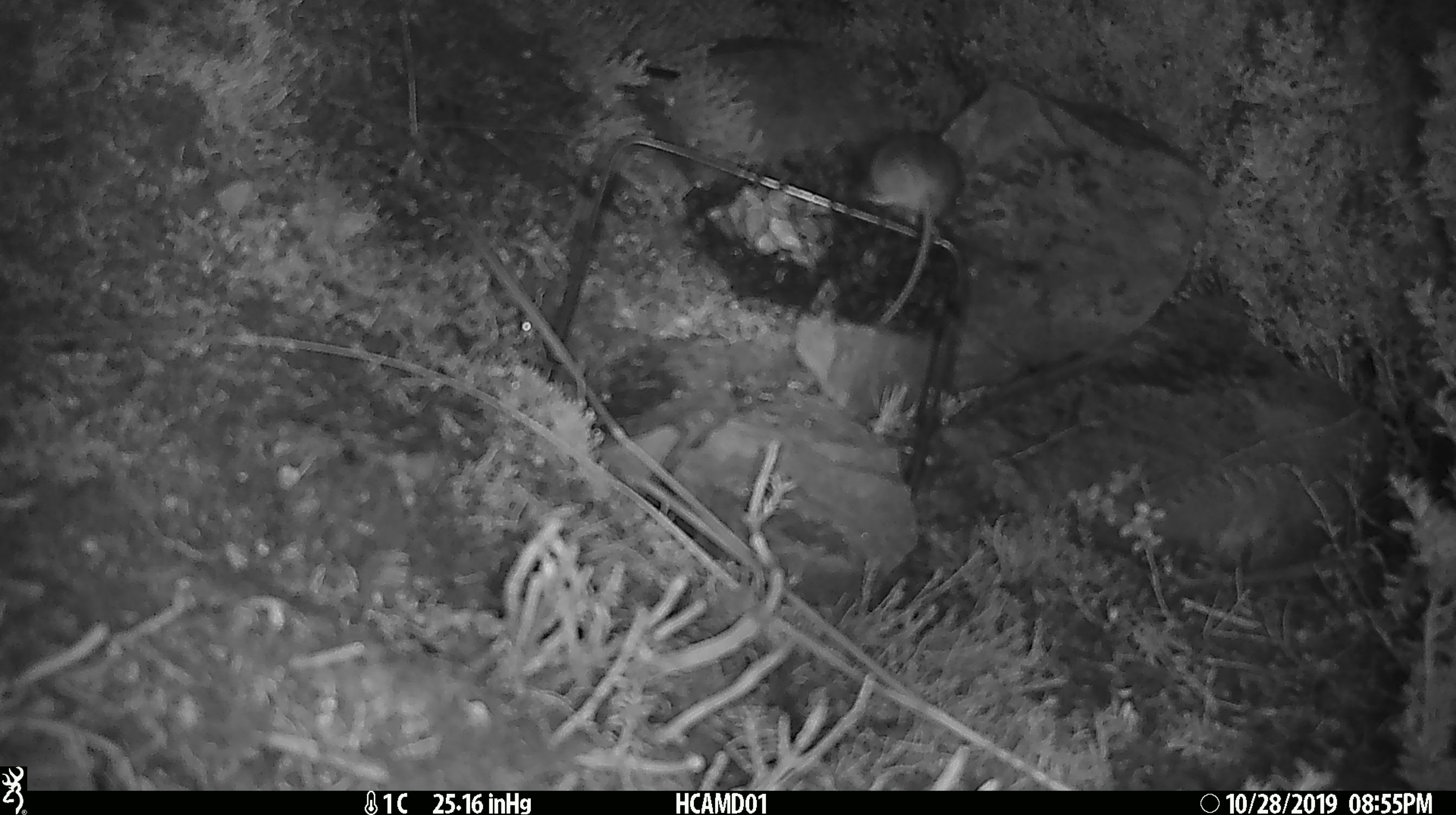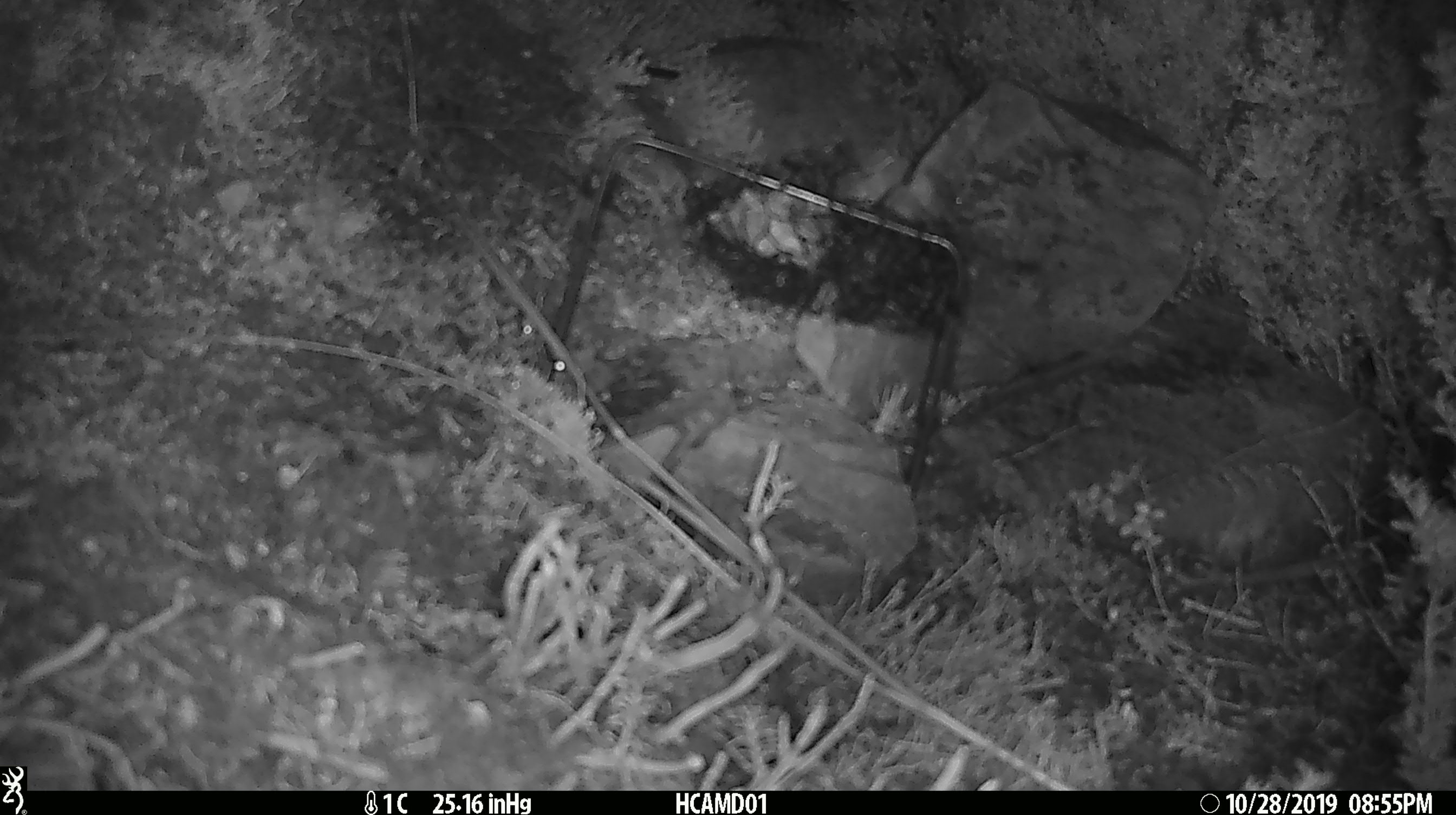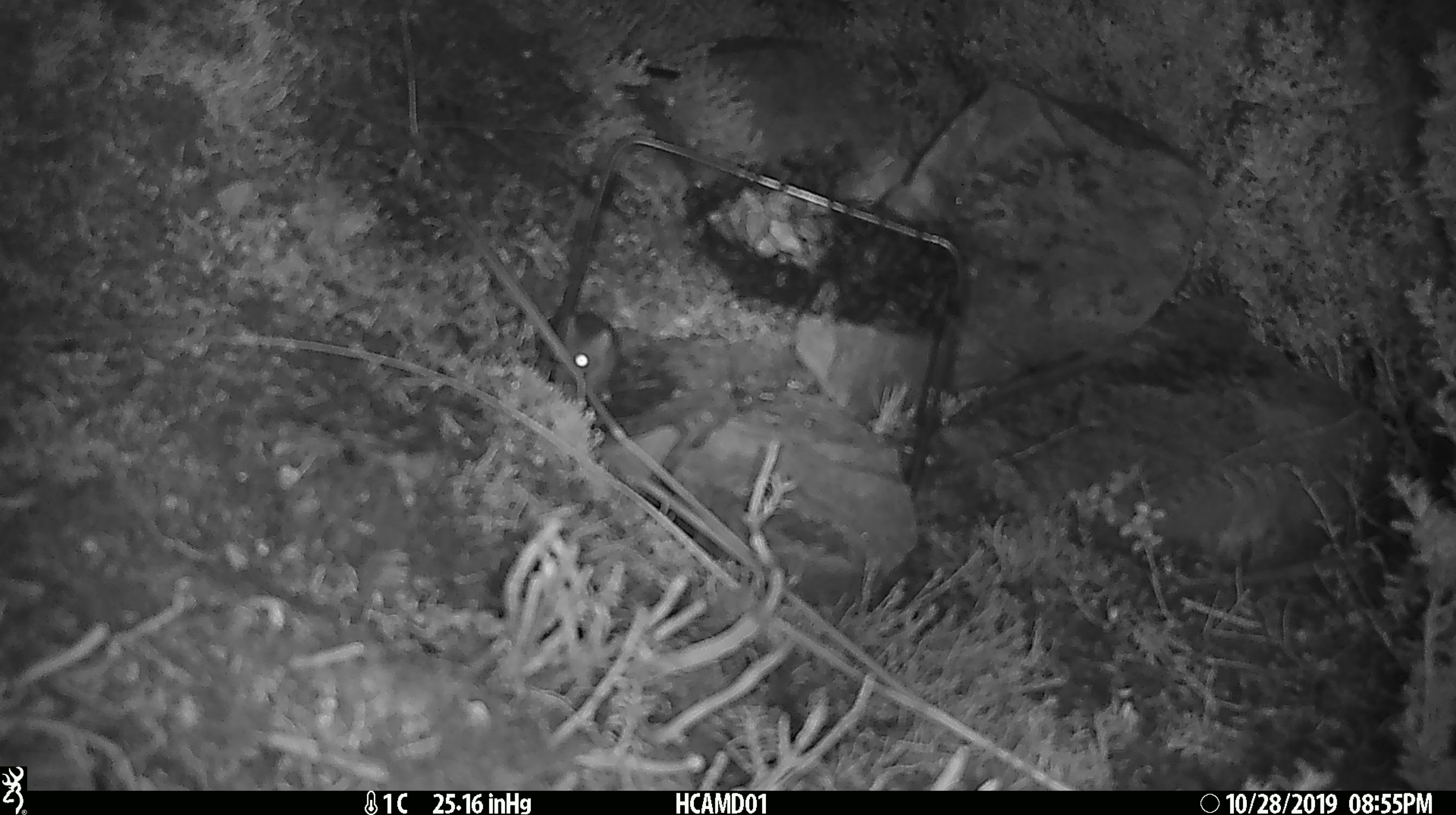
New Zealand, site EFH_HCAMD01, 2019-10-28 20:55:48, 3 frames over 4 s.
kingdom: Animalia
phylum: Chordata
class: Mammalia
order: Rodentia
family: Muridae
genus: Mus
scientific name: Mus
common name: mouse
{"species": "mouse (Mus)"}